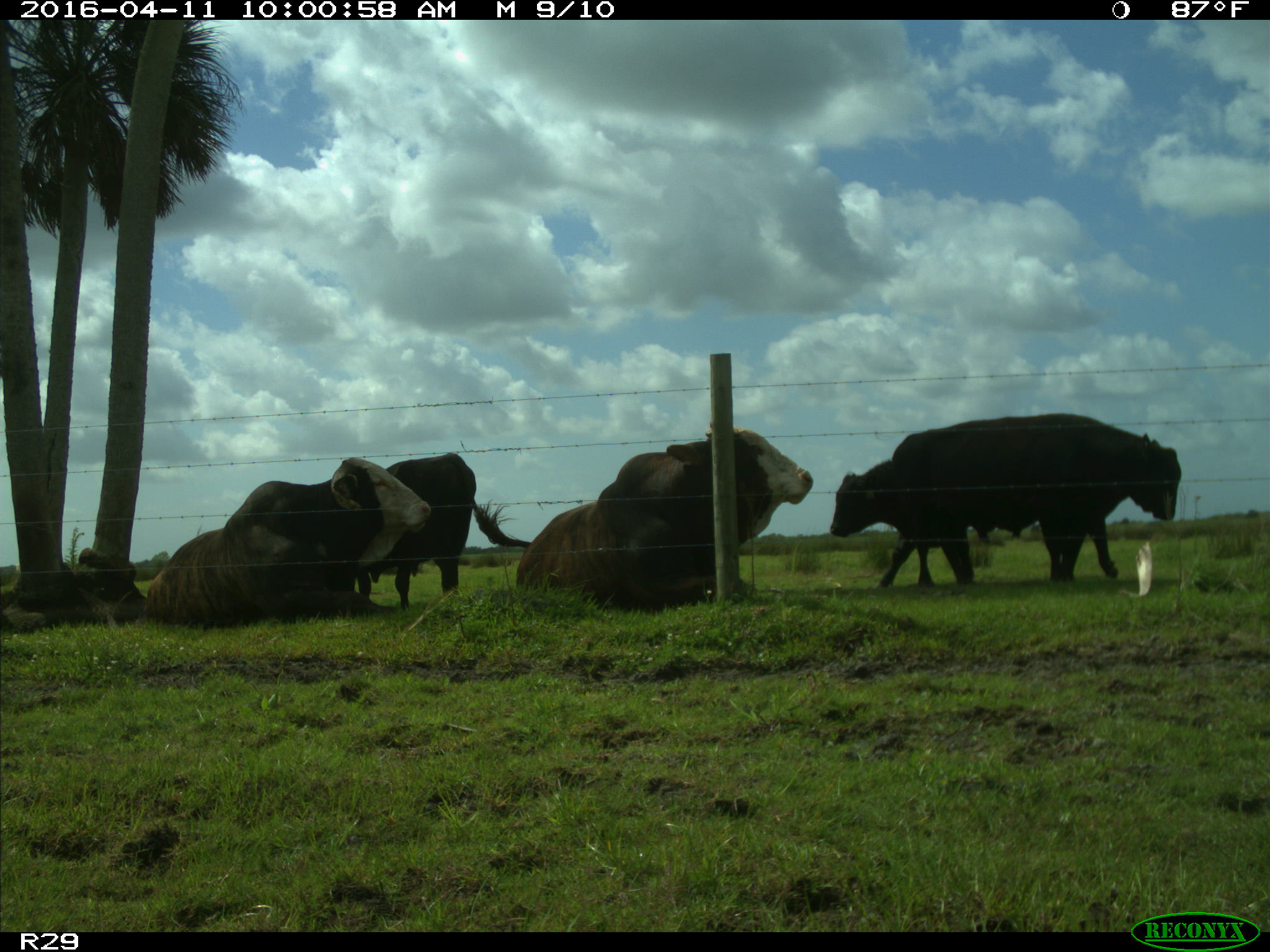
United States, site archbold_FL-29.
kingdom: Animalia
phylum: Chordata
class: Mammalia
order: Artiodactyla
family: Bovidae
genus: Bos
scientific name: Bos taurus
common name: domestic cow